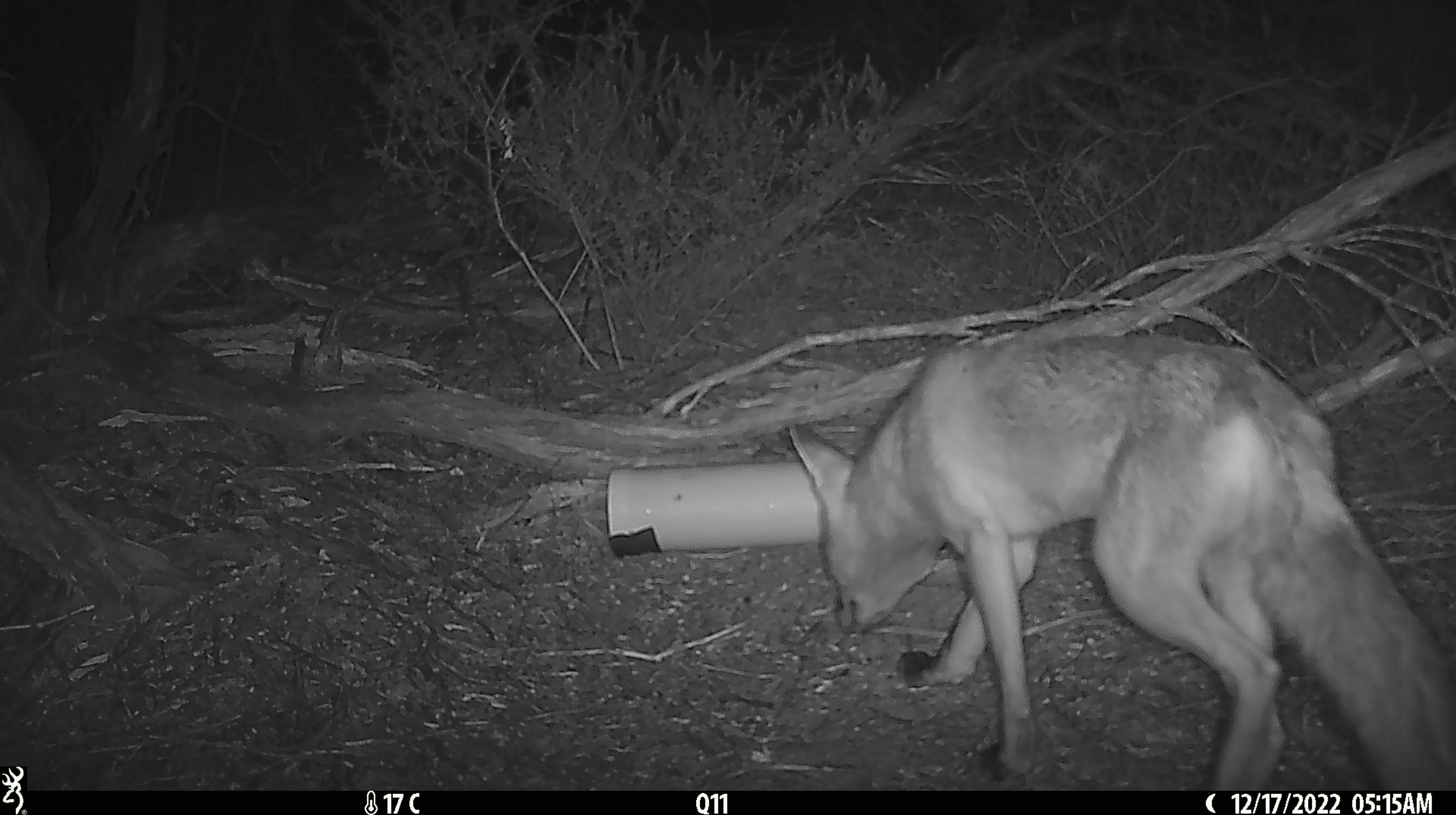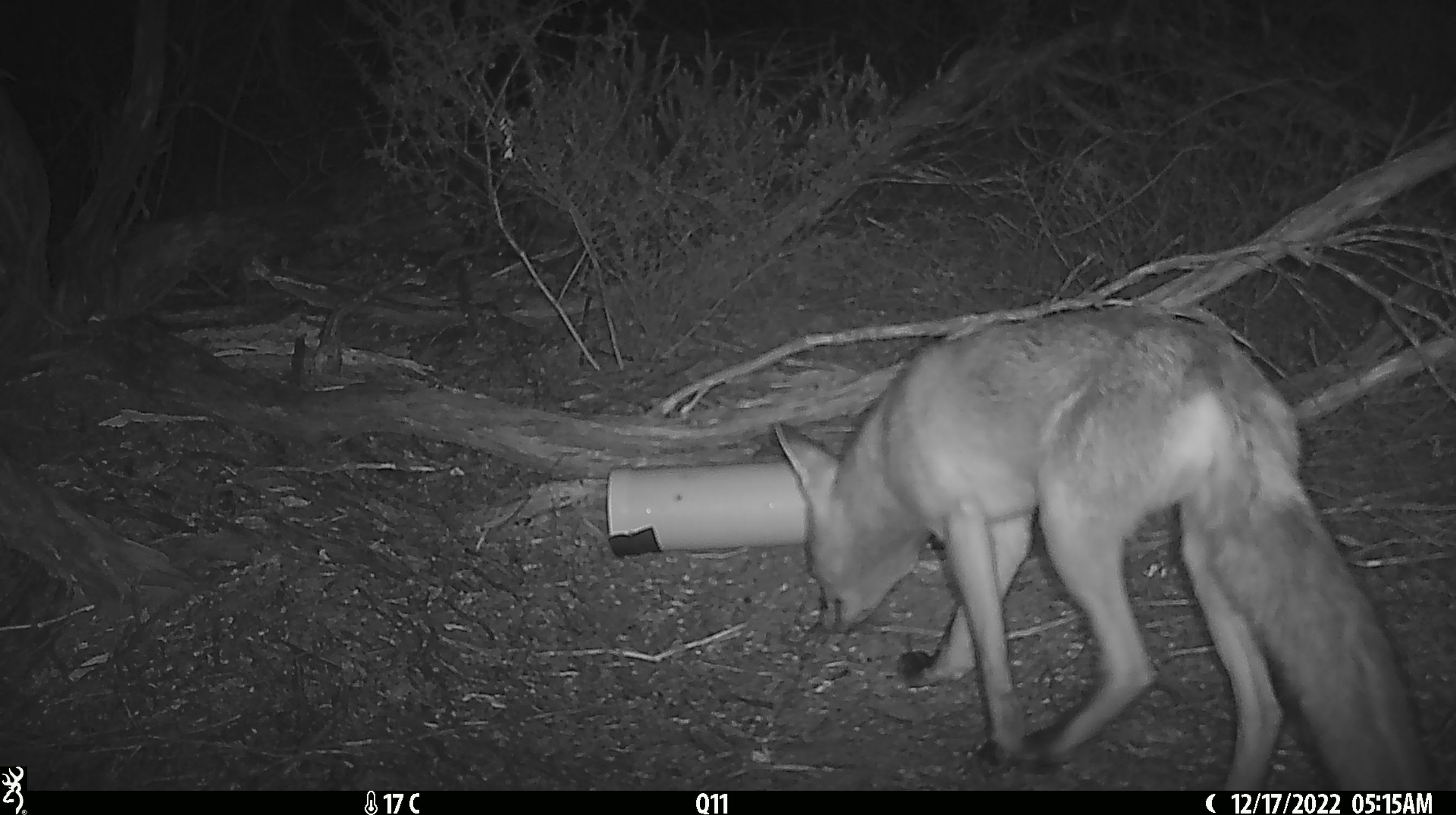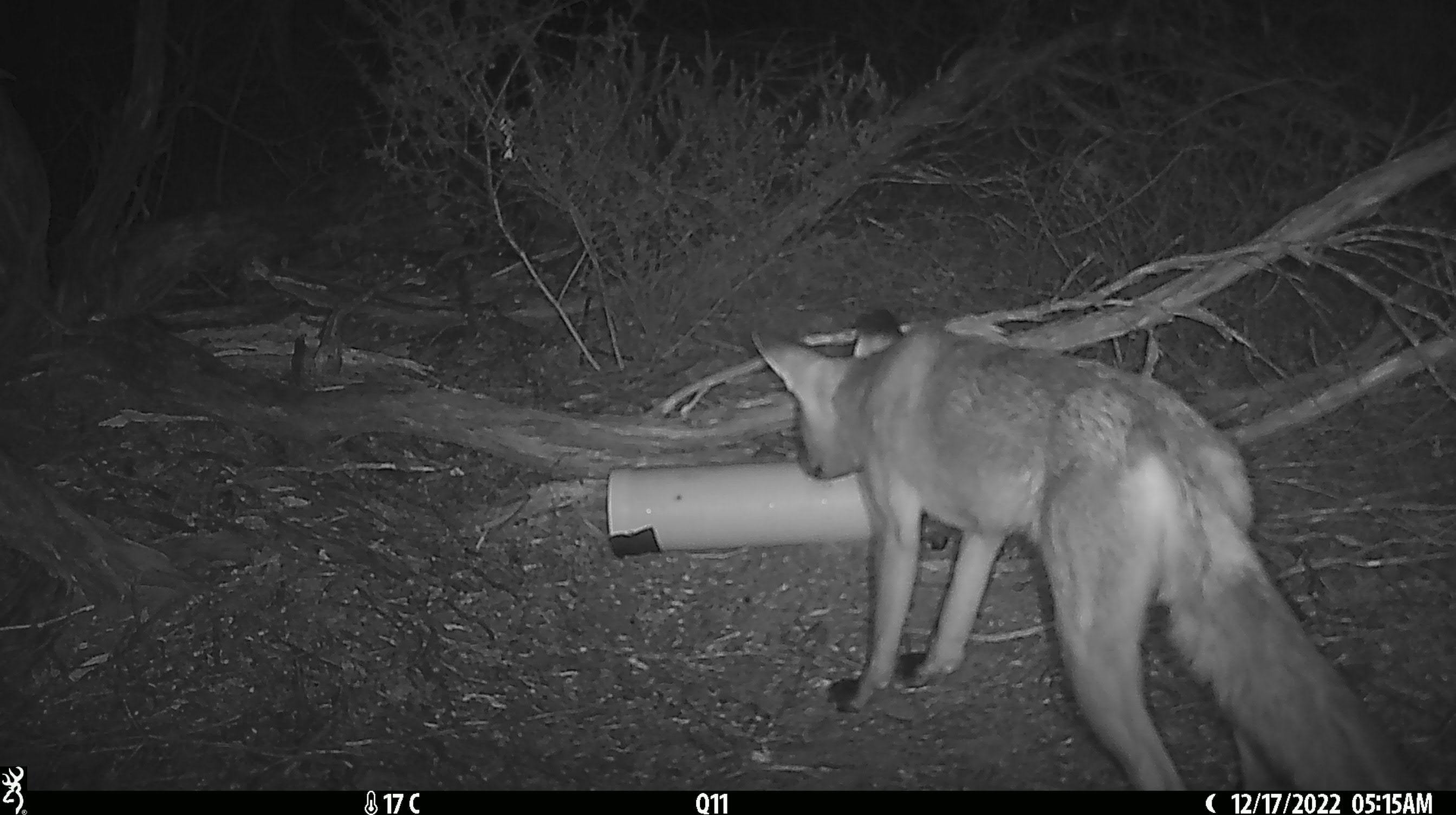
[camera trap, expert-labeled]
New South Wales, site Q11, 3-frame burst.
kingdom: Animalia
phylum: Chordata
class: Mammalia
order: Carnivora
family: Canidae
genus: Vulpes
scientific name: Vulpes vulpes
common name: red fox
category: fox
Fox (red fox) (Vulpes vulpes).